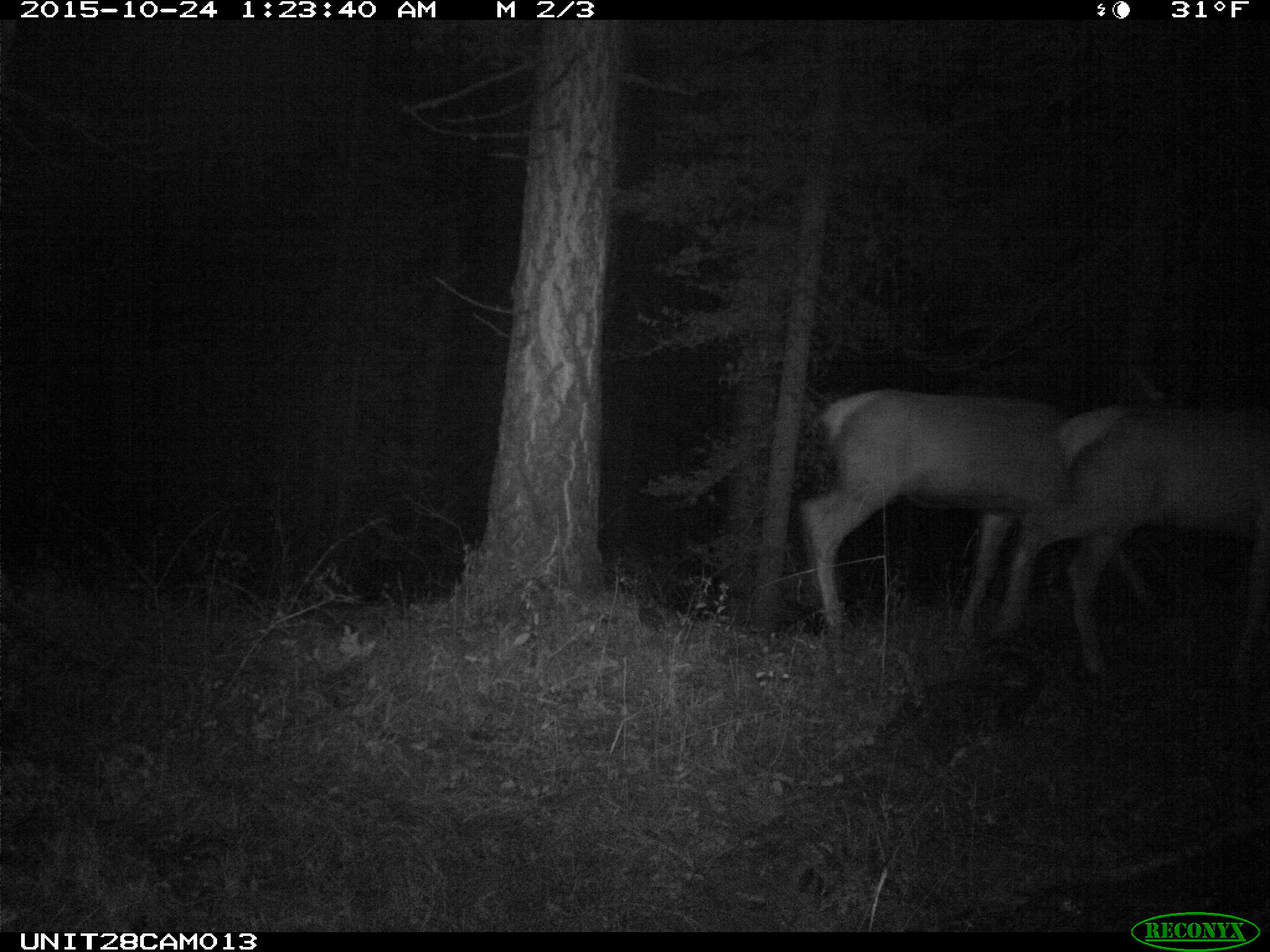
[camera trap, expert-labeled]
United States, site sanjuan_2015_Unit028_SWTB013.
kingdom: Animalia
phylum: Chordata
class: Mammalia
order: Artiodactyla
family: Cervidae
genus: Cervus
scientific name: Cervus elaphus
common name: red deer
Cervus elaphus (red deer).